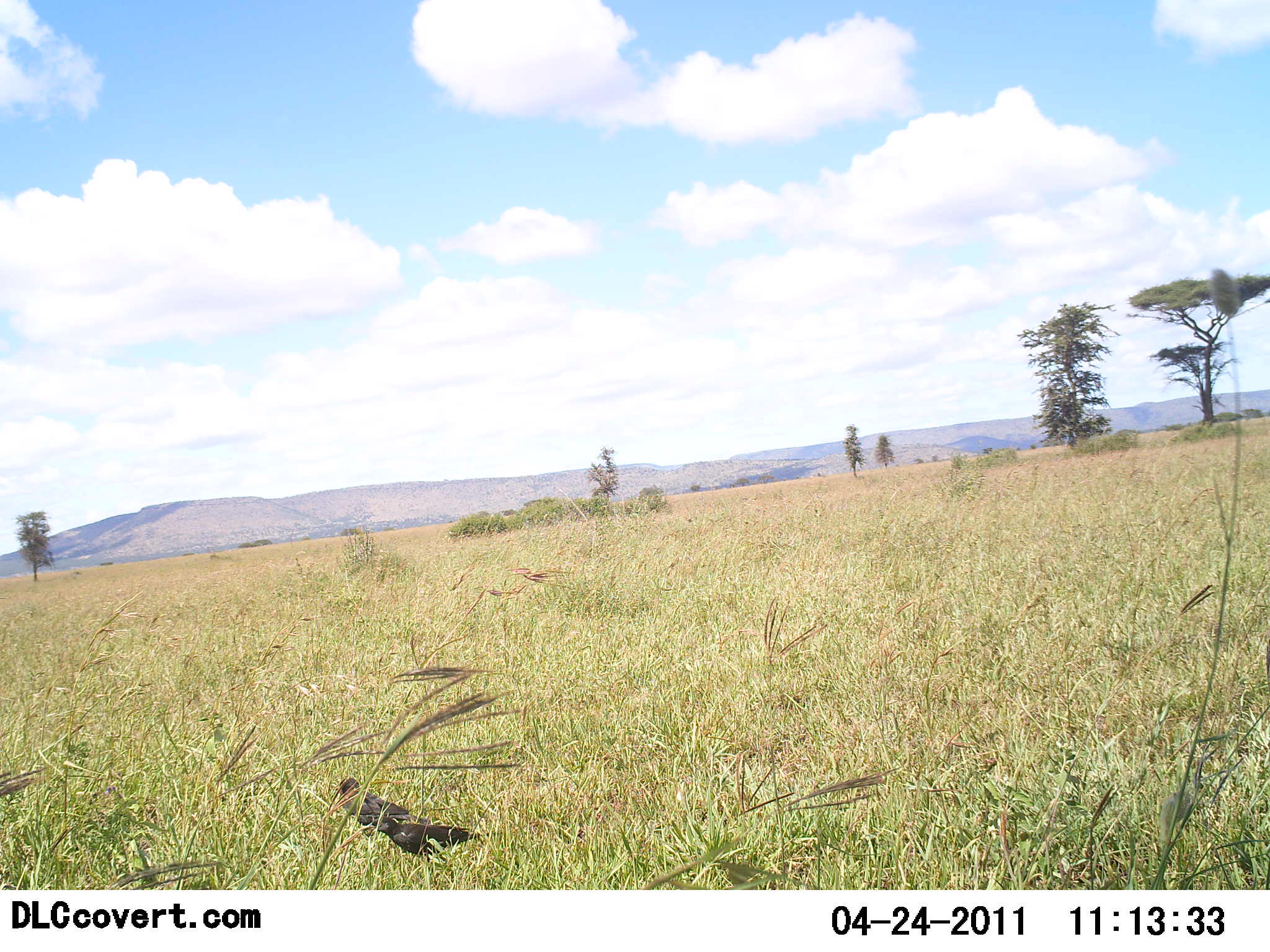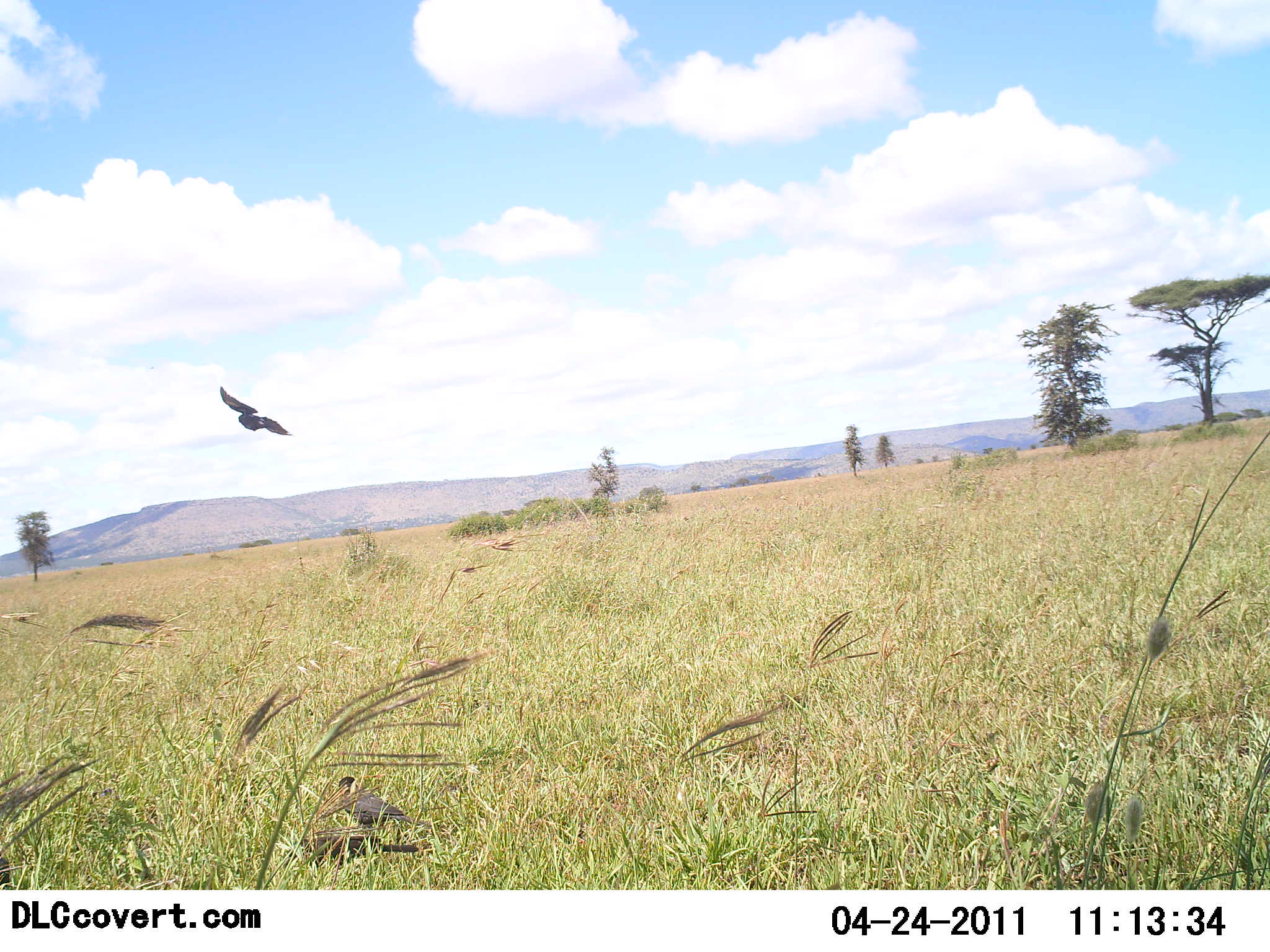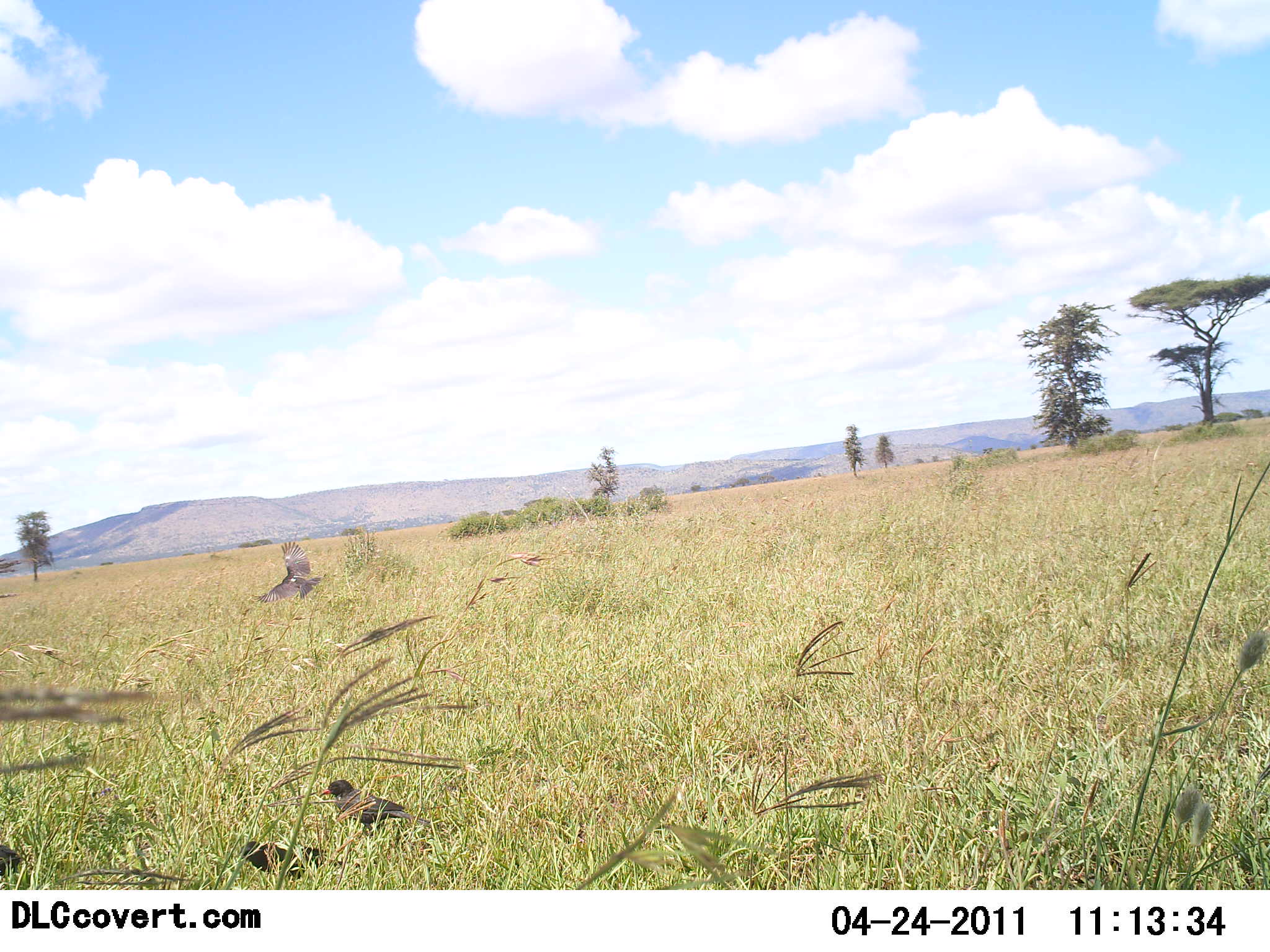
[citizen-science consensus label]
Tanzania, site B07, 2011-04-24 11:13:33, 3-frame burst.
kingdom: Animalia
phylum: Chordata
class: Aves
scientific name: Aves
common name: bird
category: otherbird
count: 2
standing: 54%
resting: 0%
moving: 85%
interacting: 0%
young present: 0%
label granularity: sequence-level